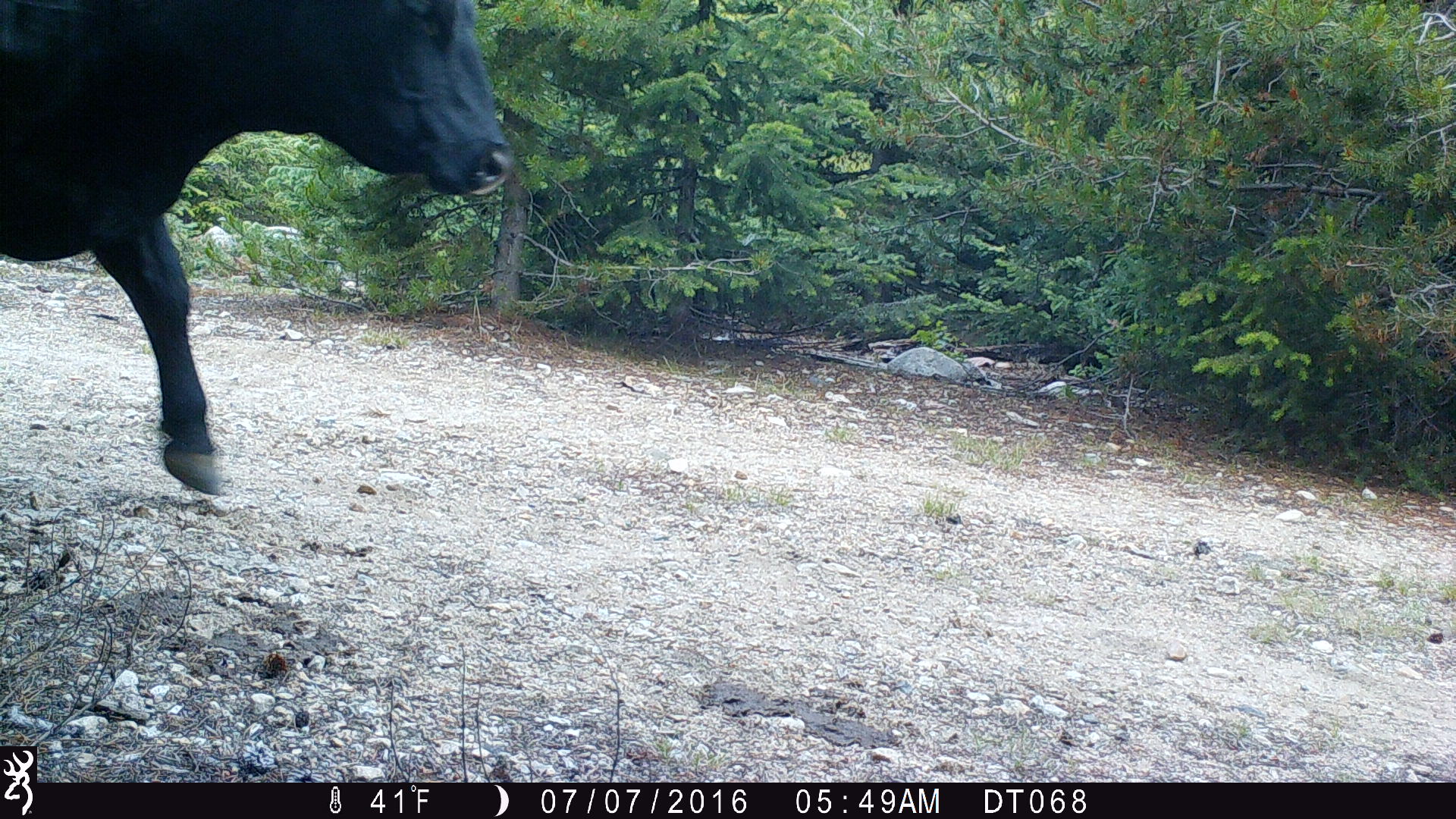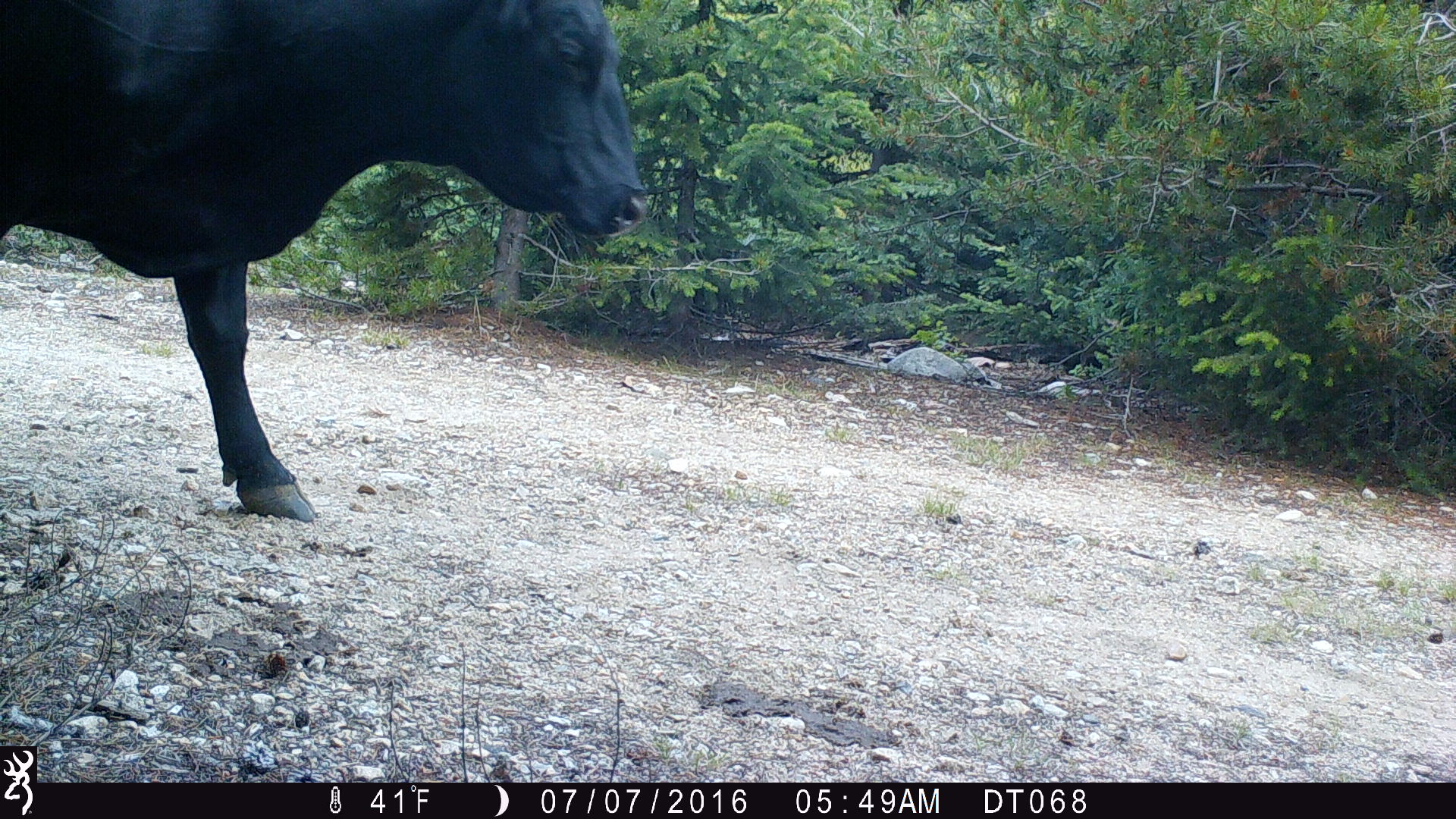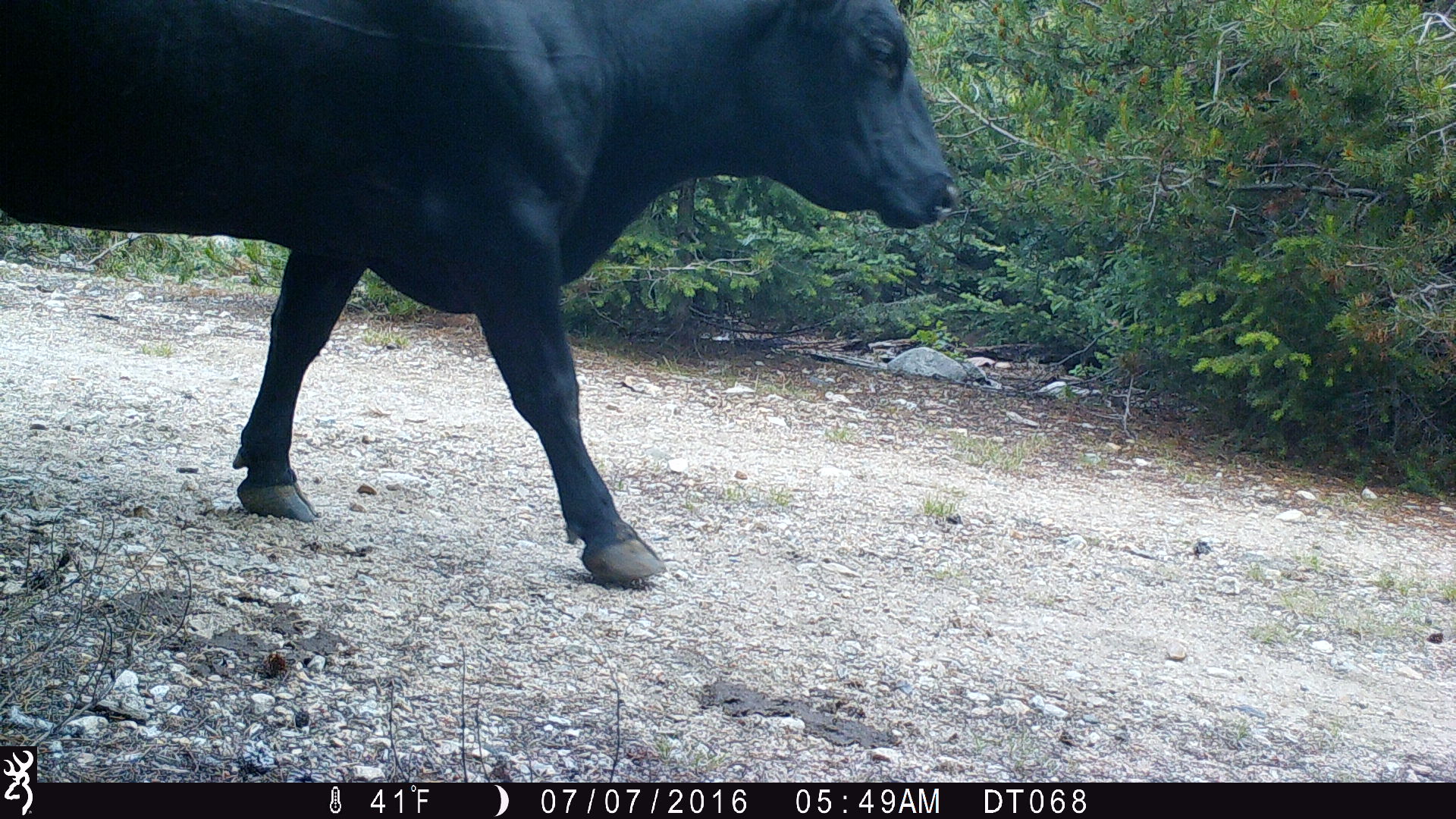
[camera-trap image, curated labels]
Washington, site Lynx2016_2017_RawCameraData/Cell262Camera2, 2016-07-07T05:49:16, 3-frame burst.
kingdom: Animalia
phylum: Chordata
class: Mammalia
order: Artiodactyla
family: Bovidae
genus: Bos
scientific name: Bos taurus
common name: domestic cattle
Domestic cattle (Bos taurus). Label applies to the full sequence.